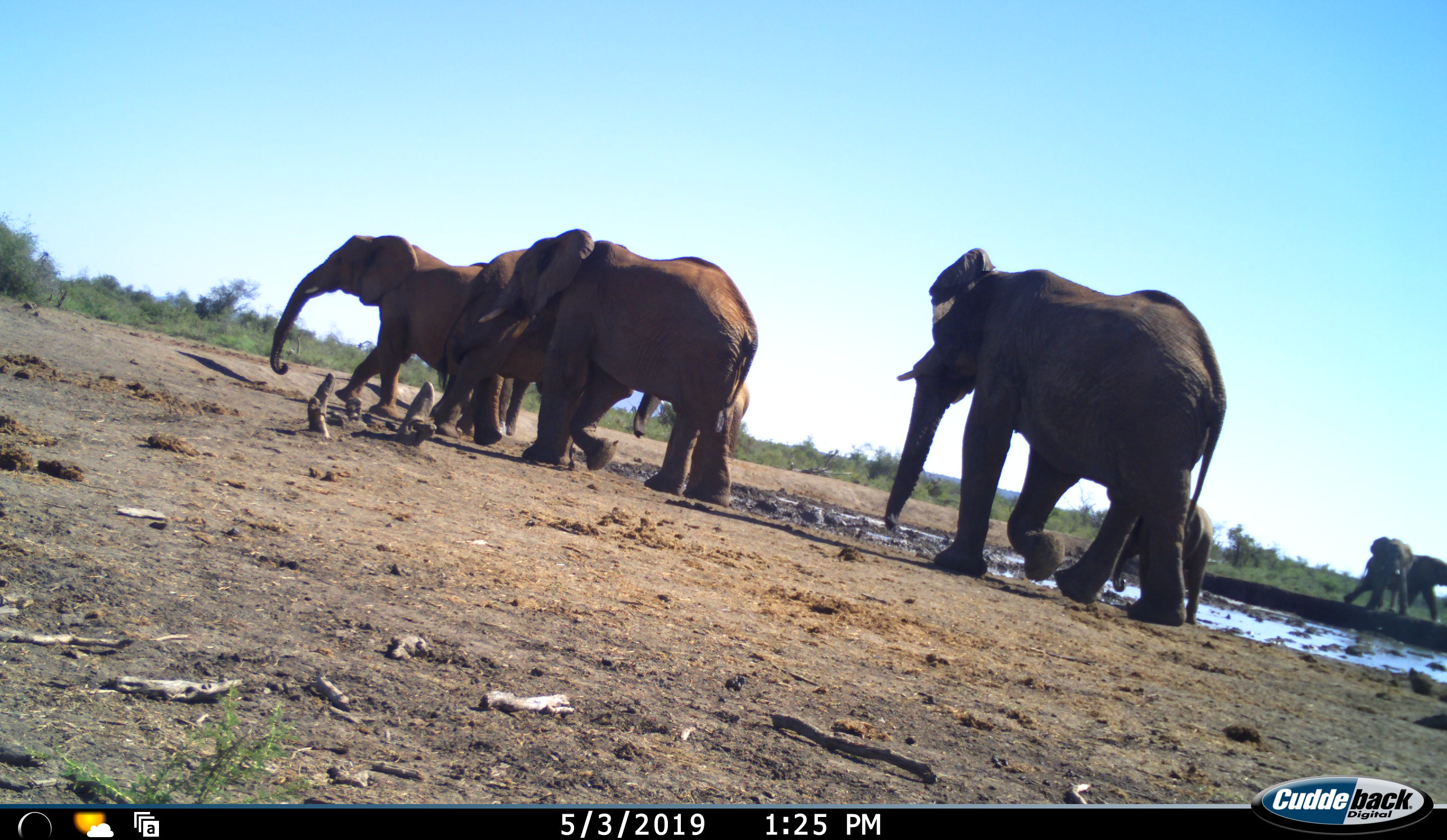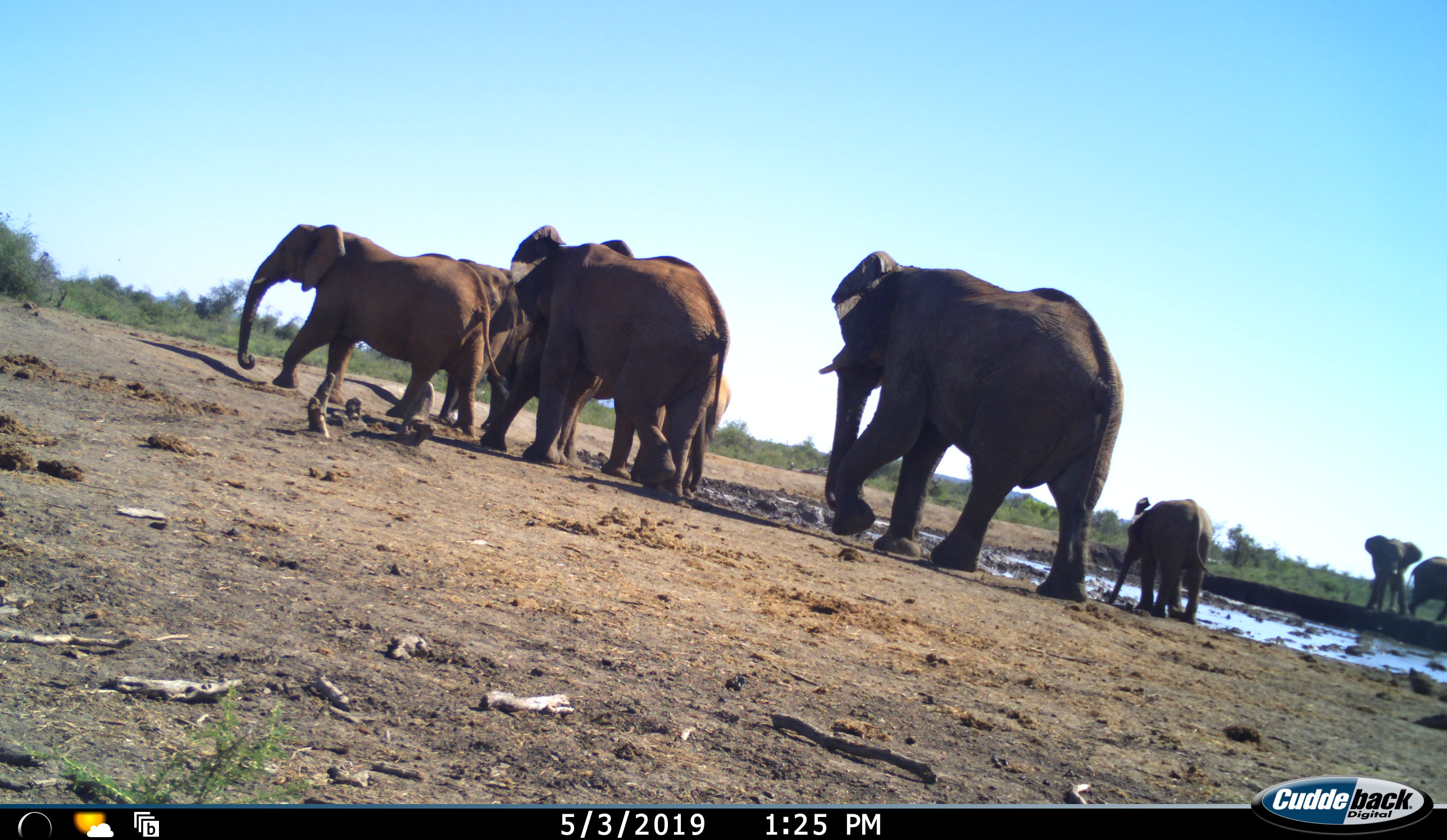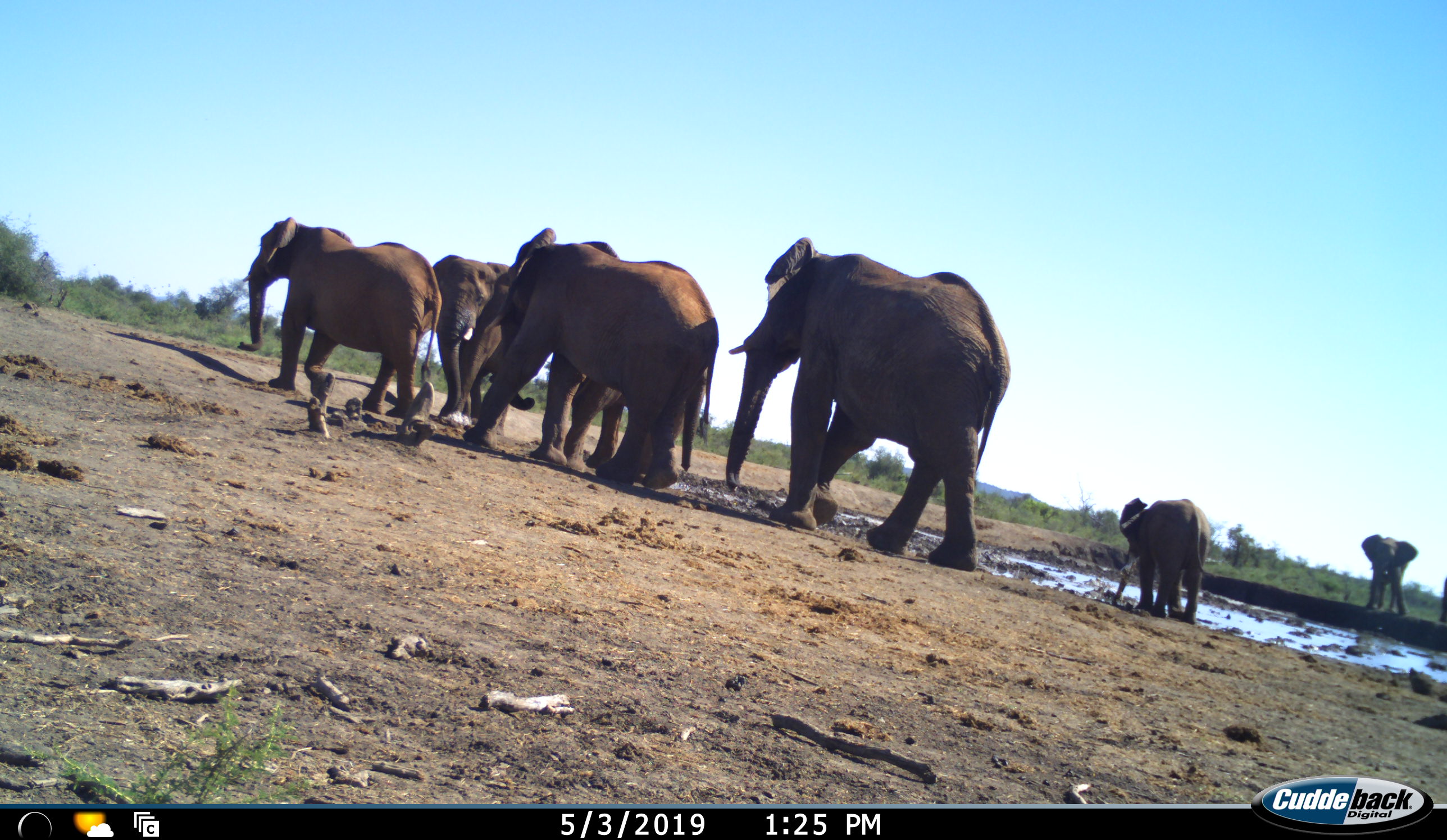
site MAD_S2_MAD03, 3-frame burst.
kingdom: Animalia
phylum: Chordata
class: Mammalia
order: Proboscidea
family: Elephantidae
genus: Loxodonta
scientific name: Loxodonta africana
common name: african bush elephant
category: elephant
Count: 8.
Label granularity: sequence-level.